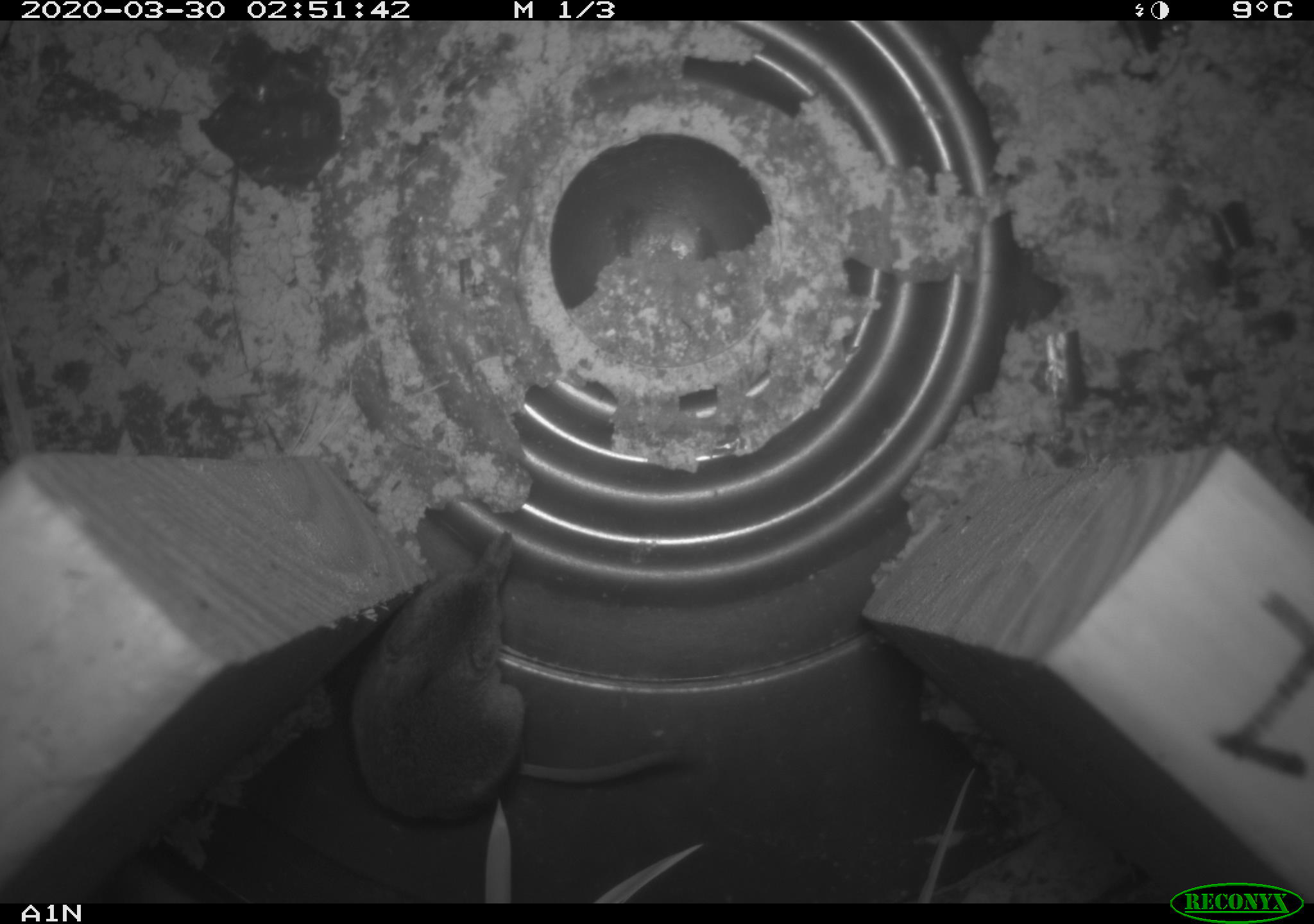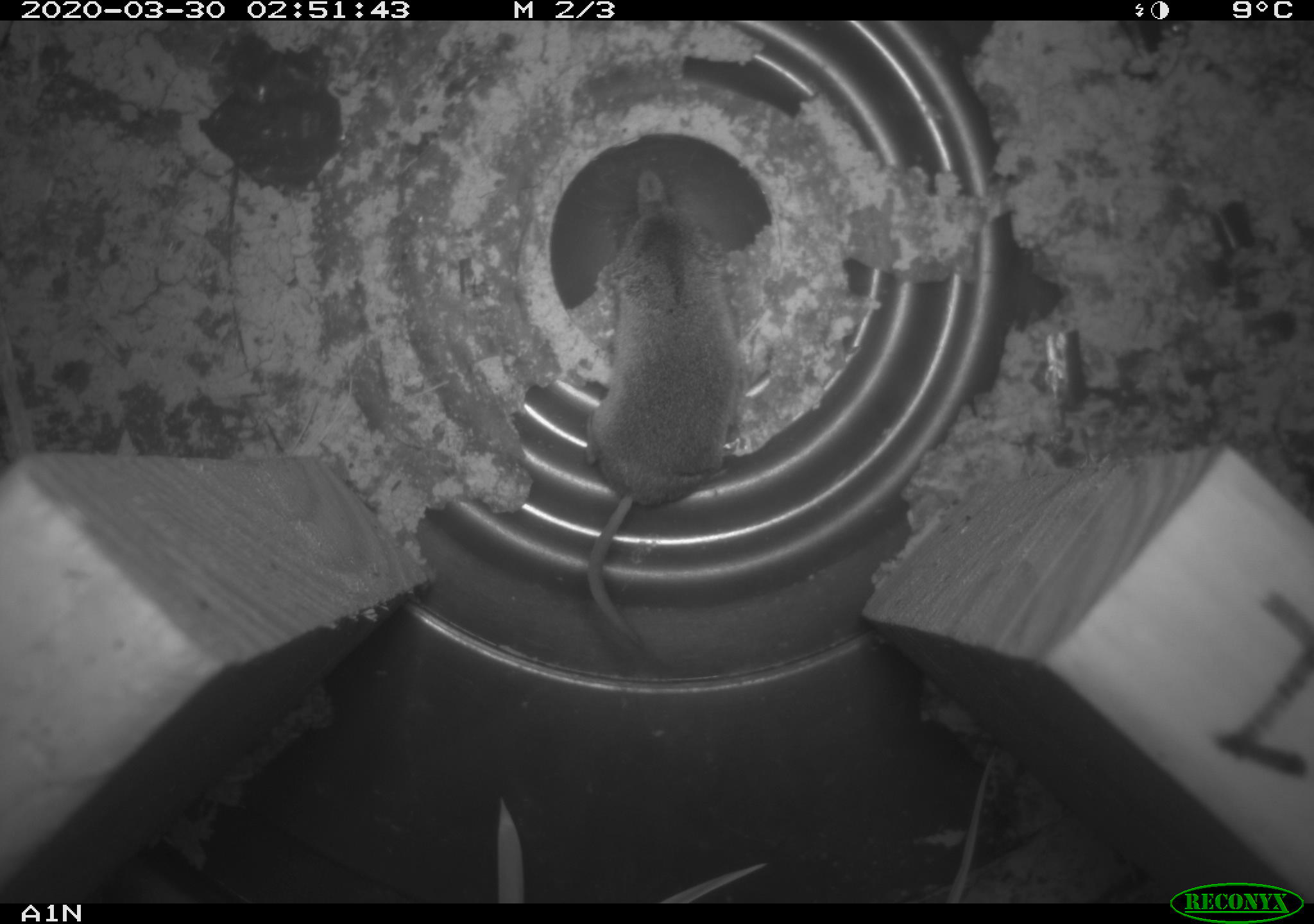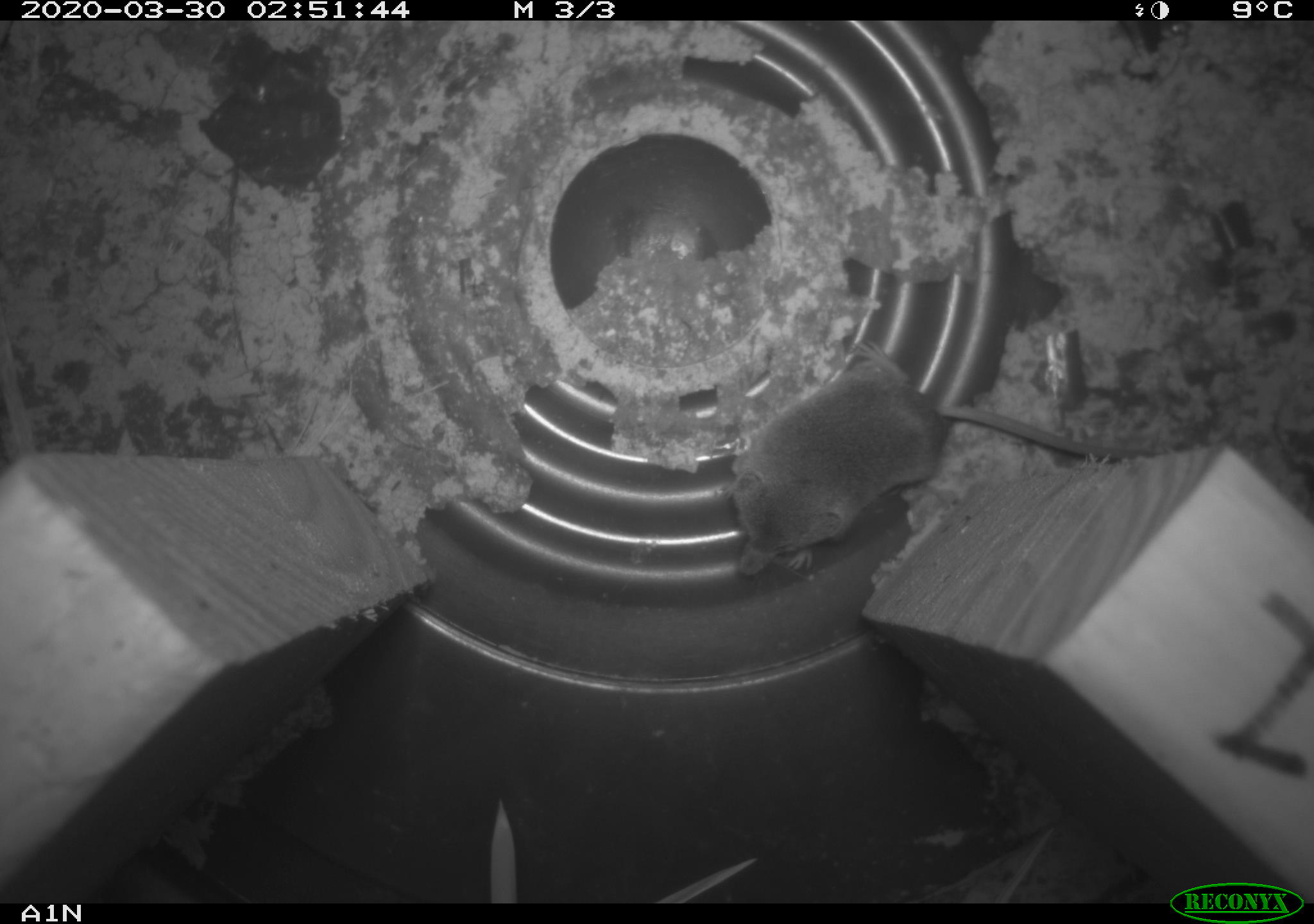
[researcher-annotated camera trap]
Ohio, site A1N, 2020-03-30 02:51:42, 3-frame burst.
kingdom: Animalia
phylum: Chordata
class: Mammalia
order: Eulipotyphla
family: Soricidae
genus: Sorex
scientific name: Sorex cinereus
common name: masked shrew